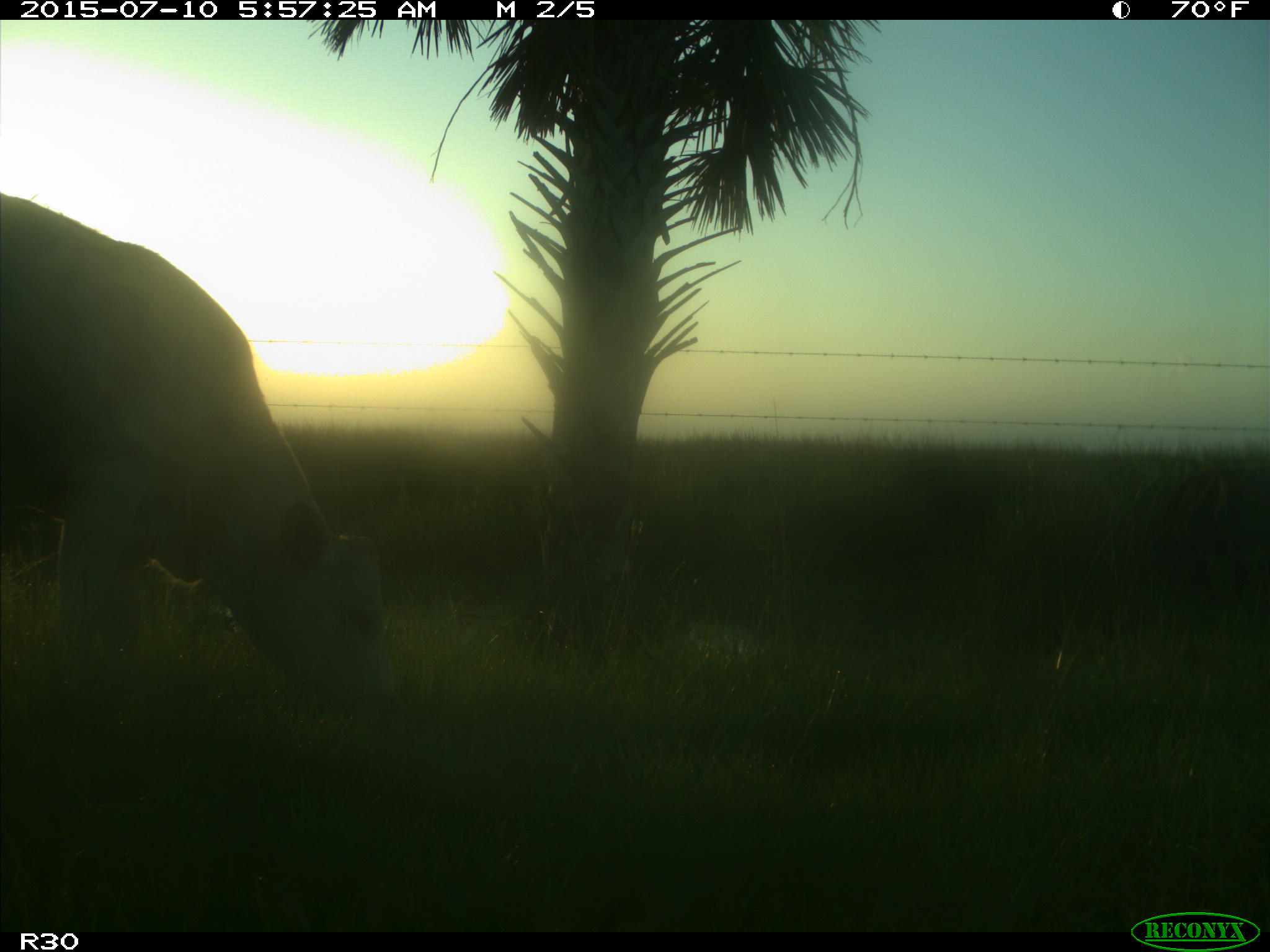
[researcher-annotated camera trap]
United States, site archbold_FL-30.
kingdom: Animalia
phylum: Chordata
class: Mammalia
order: Artiodactyla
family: Bovidae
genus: Bos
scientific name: Bos taurus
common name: domestic cow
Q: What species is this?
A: Bos taurus (domestic cow).